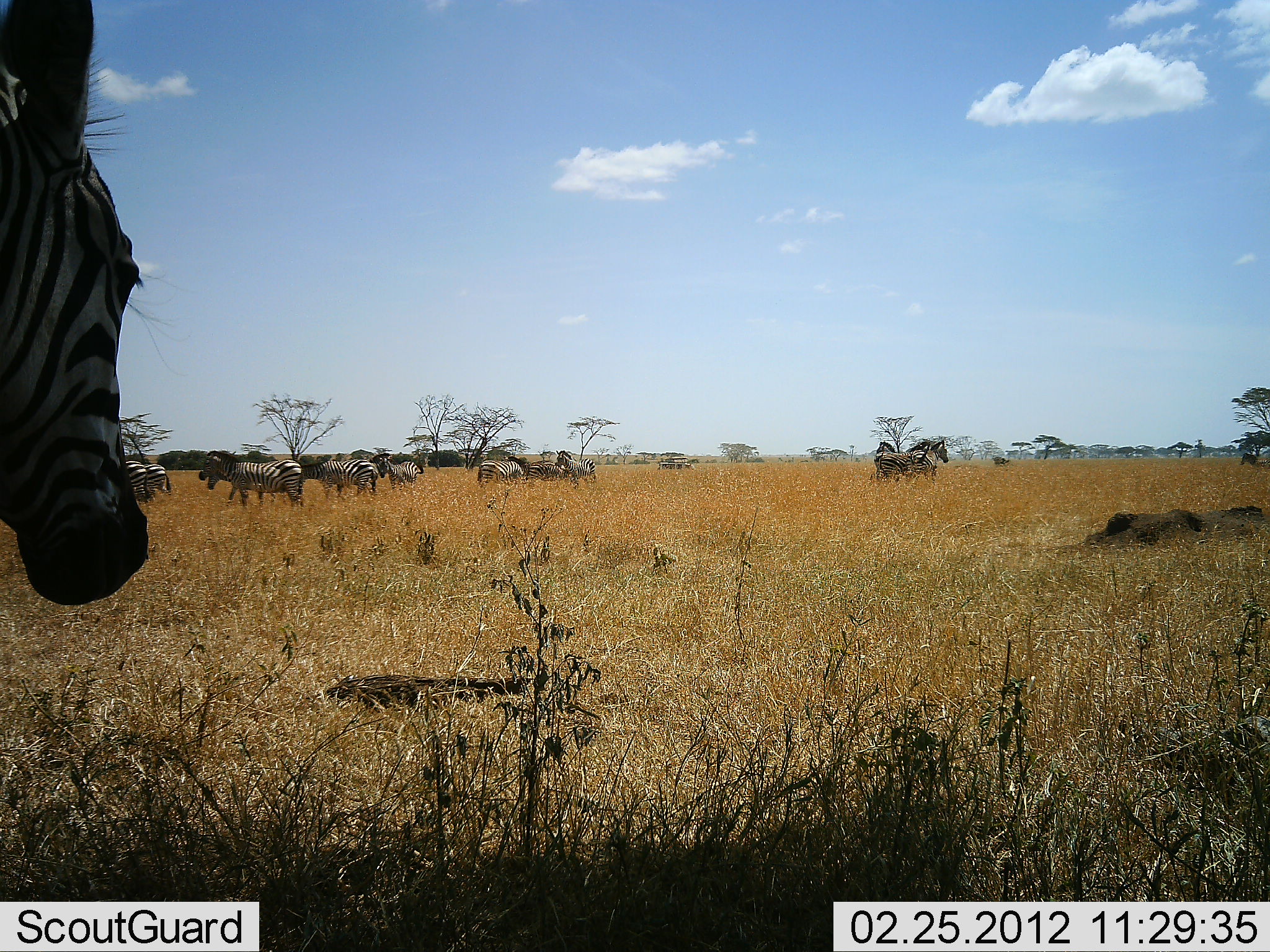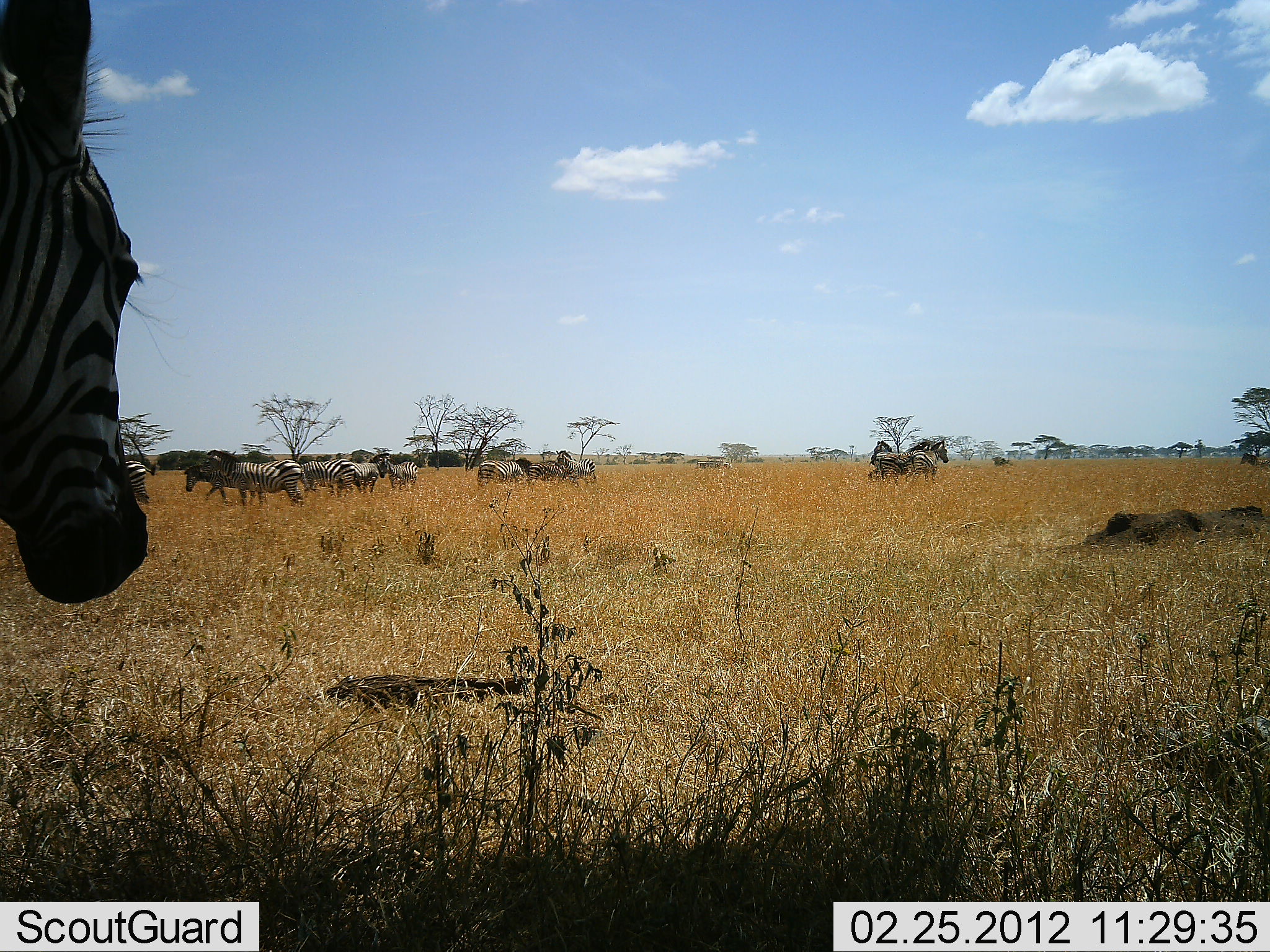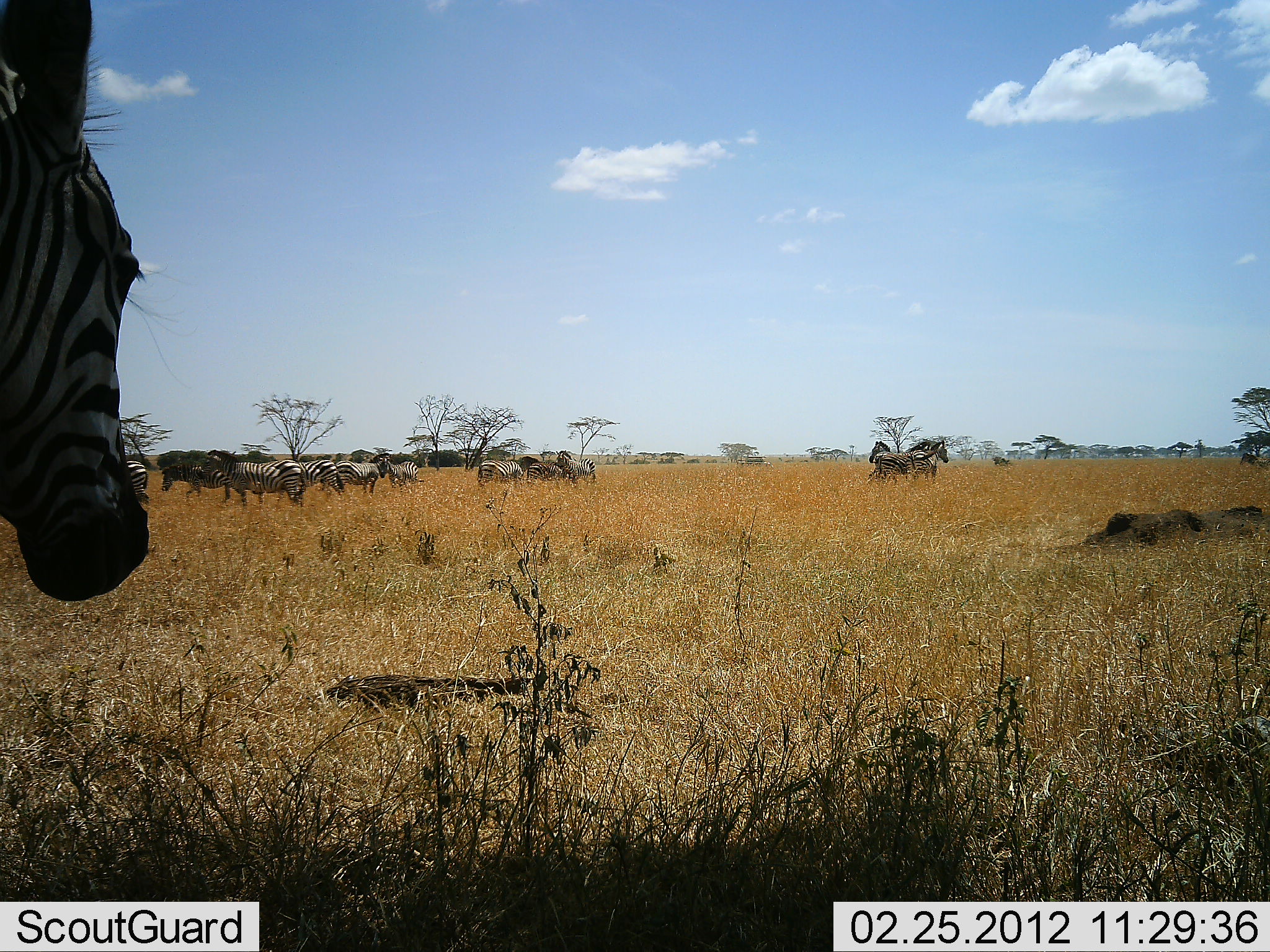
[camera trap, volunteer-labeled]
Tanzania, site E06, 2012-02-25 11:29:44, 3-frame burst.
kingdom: Animalia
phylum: Chordata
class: Mammalia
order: Perissodactyla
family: Equidae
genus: Equus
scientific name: Equus quagga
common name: plains zebra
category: zebra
Zebra (plains zebra) (Equus quagga), count 11-50. Behavior (volunteer vote fractions): standing 85%, resting 0%, moving 69%, interacting 15%. Young present (vote fraction): 0%. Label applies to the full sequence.